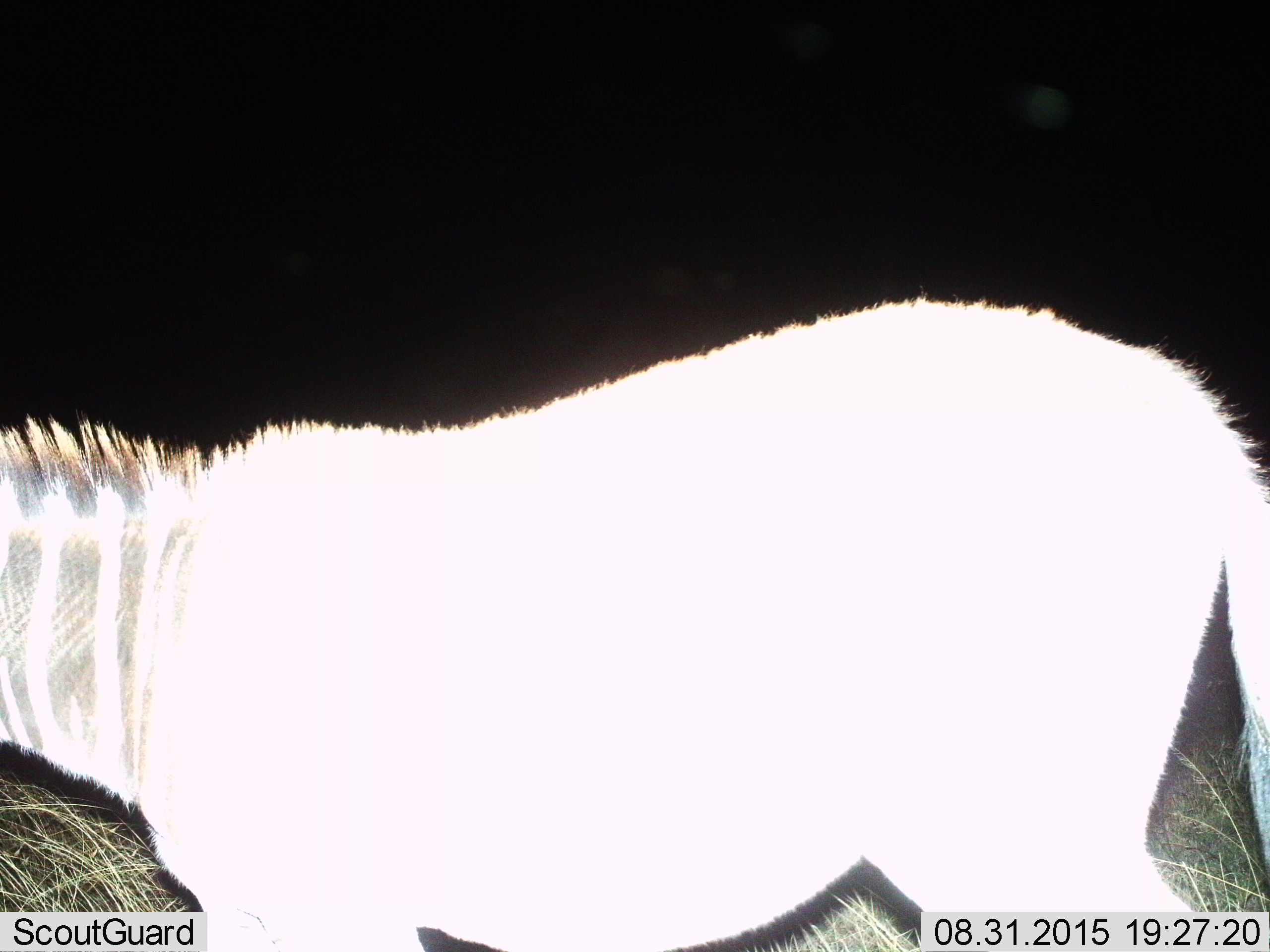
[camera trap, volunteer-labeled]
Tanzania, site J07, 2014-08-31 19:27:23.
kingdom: Animalia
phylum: Chordata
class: Mammalia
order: Perissodactyla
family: Equidae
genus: Equus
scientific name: Equus quagga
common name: plains zebra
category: zebra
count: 1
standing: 50%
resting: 0%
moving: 50%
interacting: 0%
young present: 0%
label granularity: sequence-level